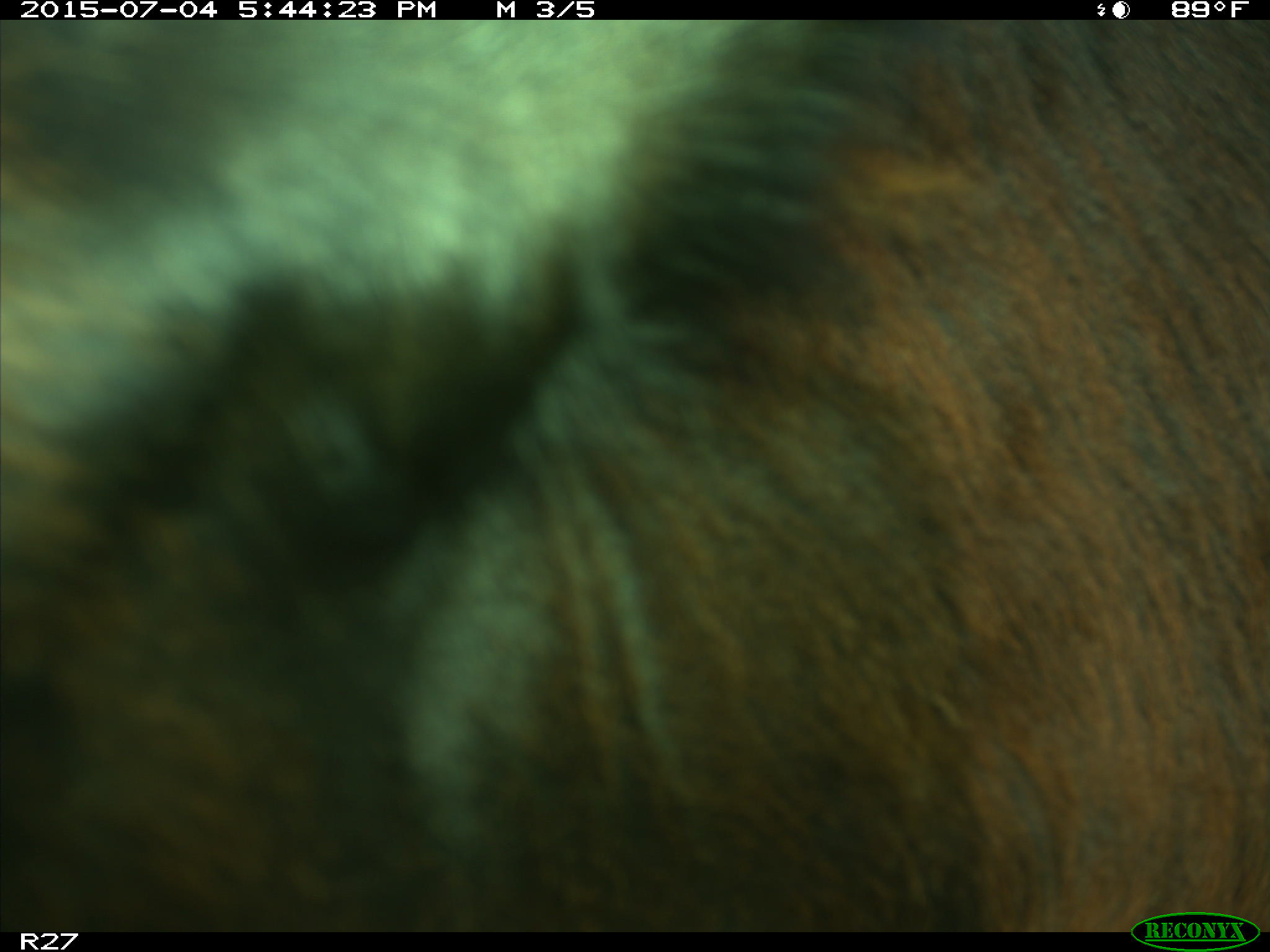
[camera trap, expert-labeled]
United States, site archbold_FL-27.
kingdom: Animalia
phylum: Chordata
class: Mammalia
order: Artiodactyla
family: Bovidae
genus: Bos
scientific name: Bos taurus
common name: domestic cow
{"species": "Bos taurus (domestic cow)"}